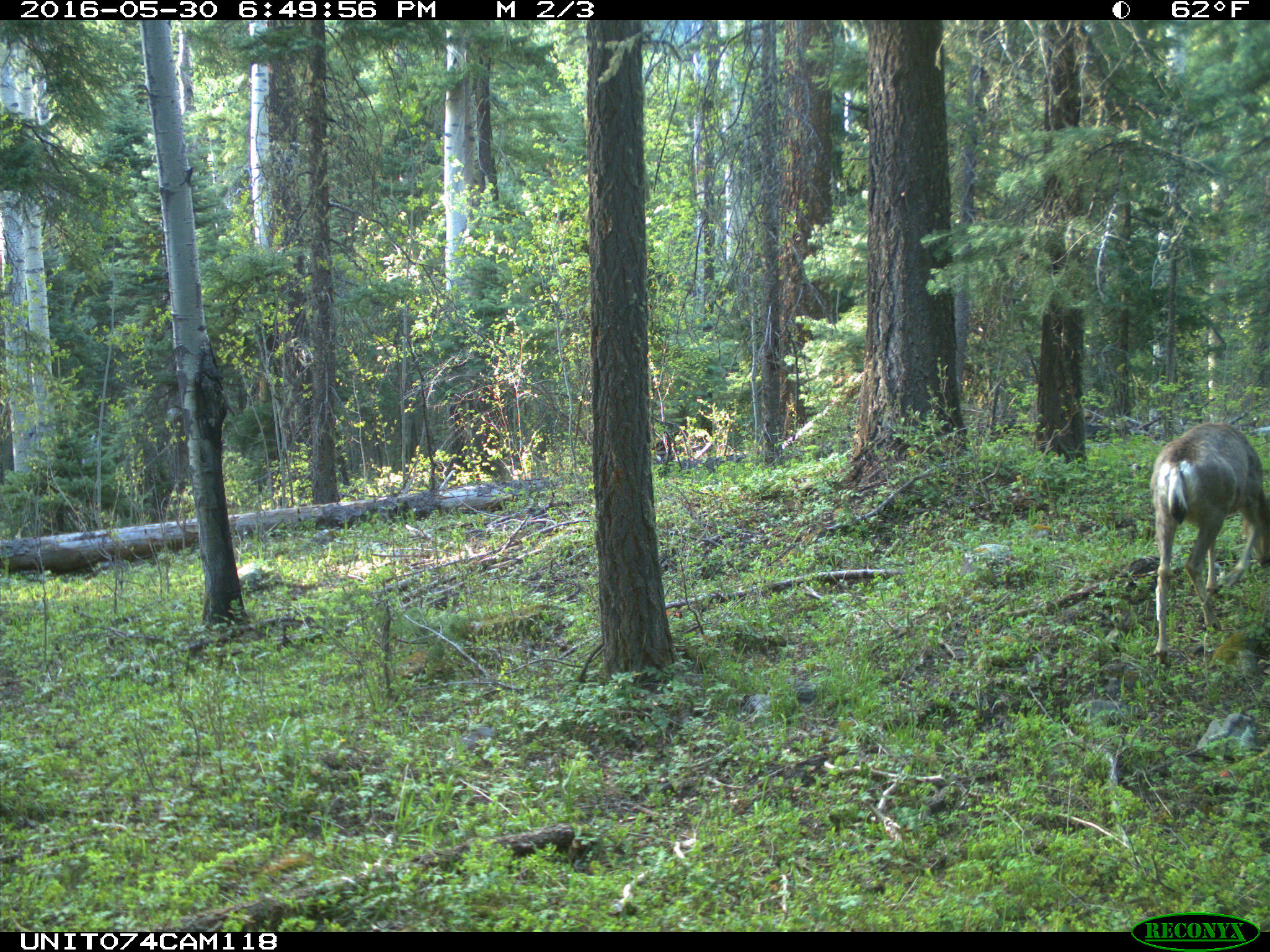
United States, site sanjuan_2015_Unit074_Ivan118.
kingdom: Animalia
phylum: Chordata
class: Mammalia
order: Artiodactyla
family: Cervidae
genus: Odocoileus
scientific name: Odocoileus hemionus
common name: mule deer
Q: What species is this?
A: Odocoileus hemionus (mule deer).